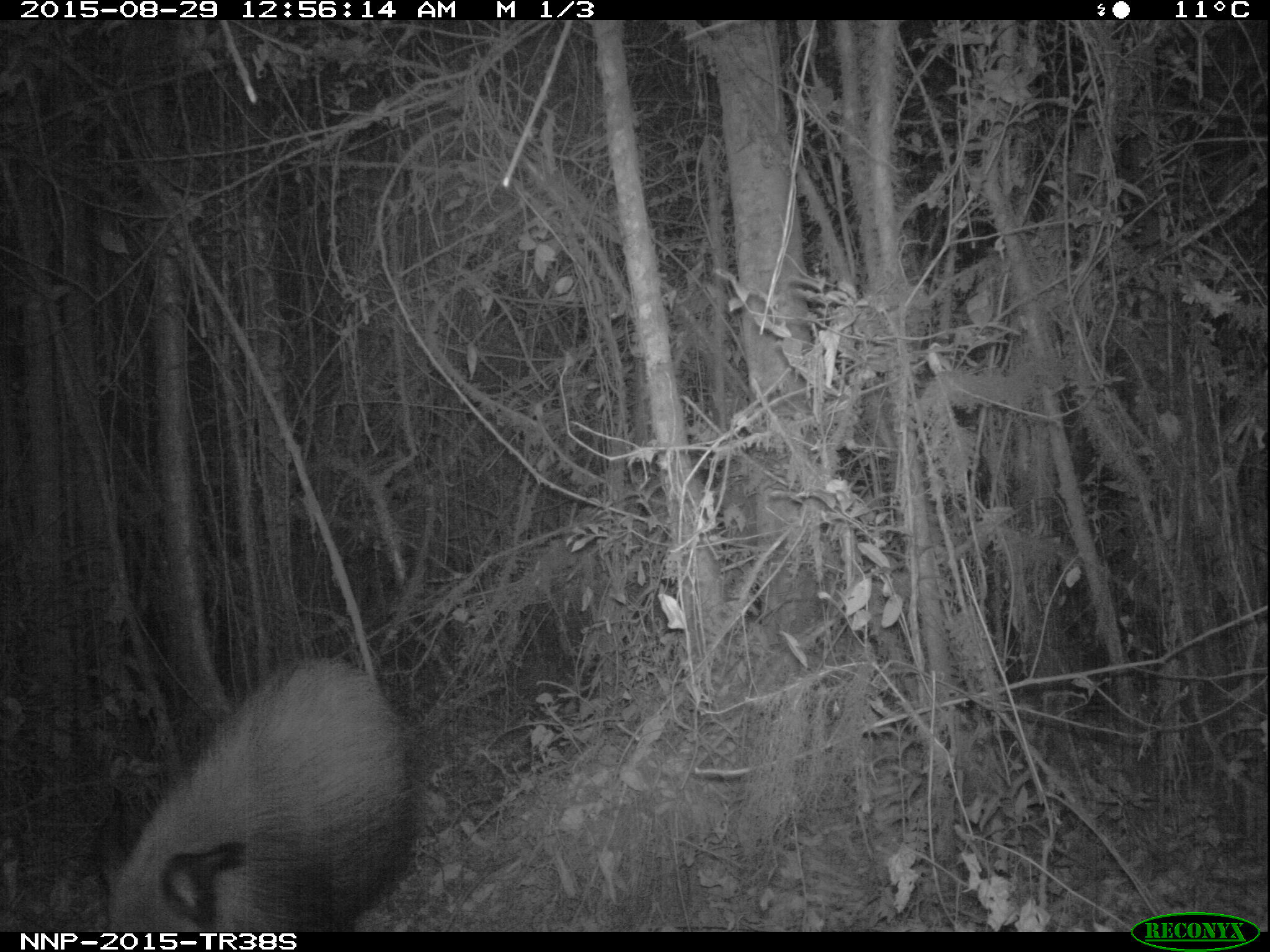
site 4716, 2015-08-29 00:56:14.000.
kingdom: Animalia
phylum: Chordata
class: Mammalia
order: Artiodactyla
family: Suidae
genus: Potamochoerus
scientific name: Potamochoerus larvatus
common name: bushpig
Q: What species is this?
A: Potamochoerus larvatus (bushpig).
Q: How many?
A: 1.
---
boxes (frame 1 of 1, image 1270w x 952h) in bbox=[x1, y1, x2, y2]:
potamochoerus larvatus: bbox=[89, 655, 417, 931]